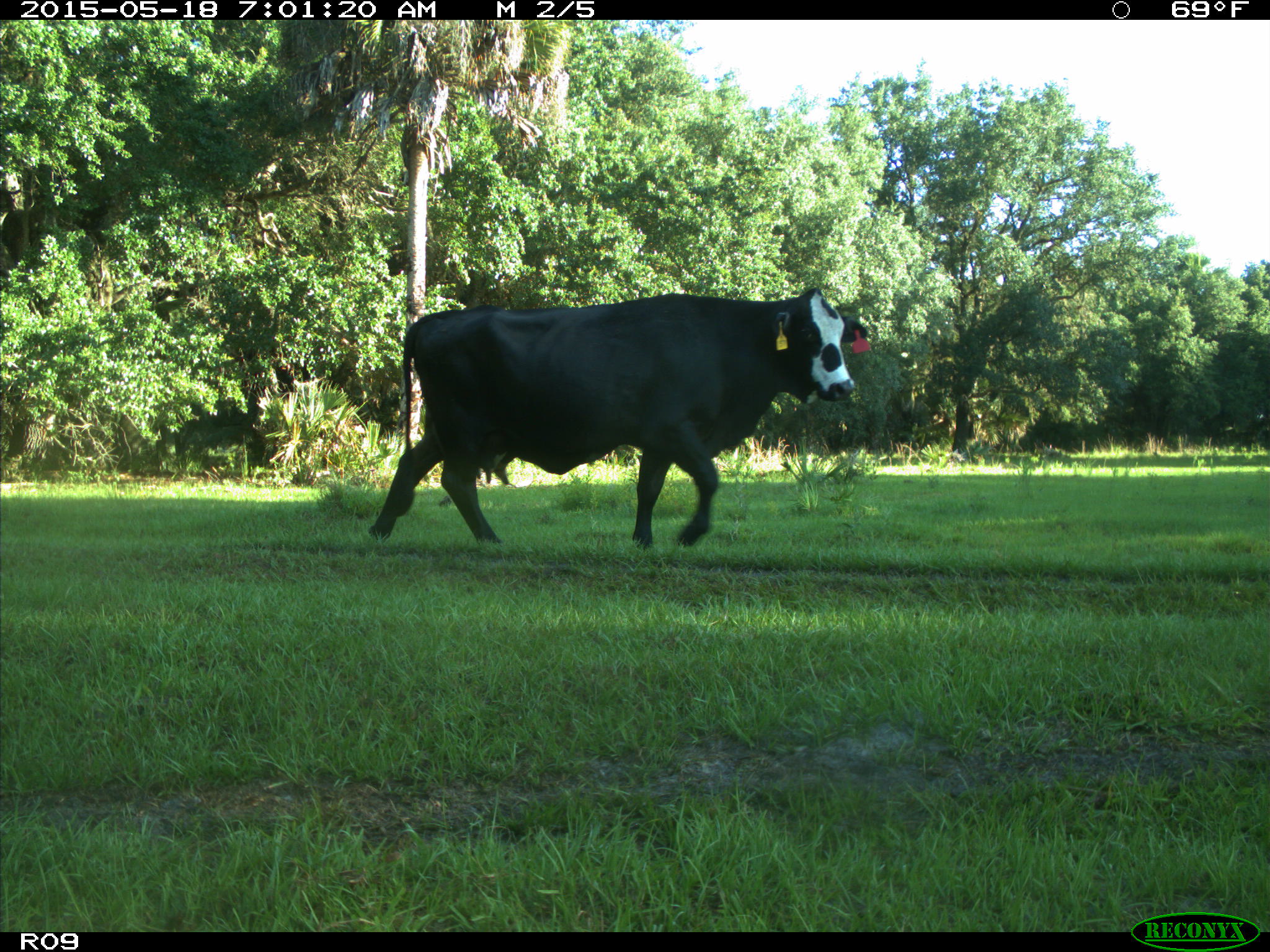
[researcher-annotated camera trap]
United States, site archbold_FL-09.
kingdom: Animalia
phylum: Chordata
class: Mammalia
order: Artiodactyla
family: Bovidae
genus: Bos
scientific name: Bos taurus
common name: domestic cow